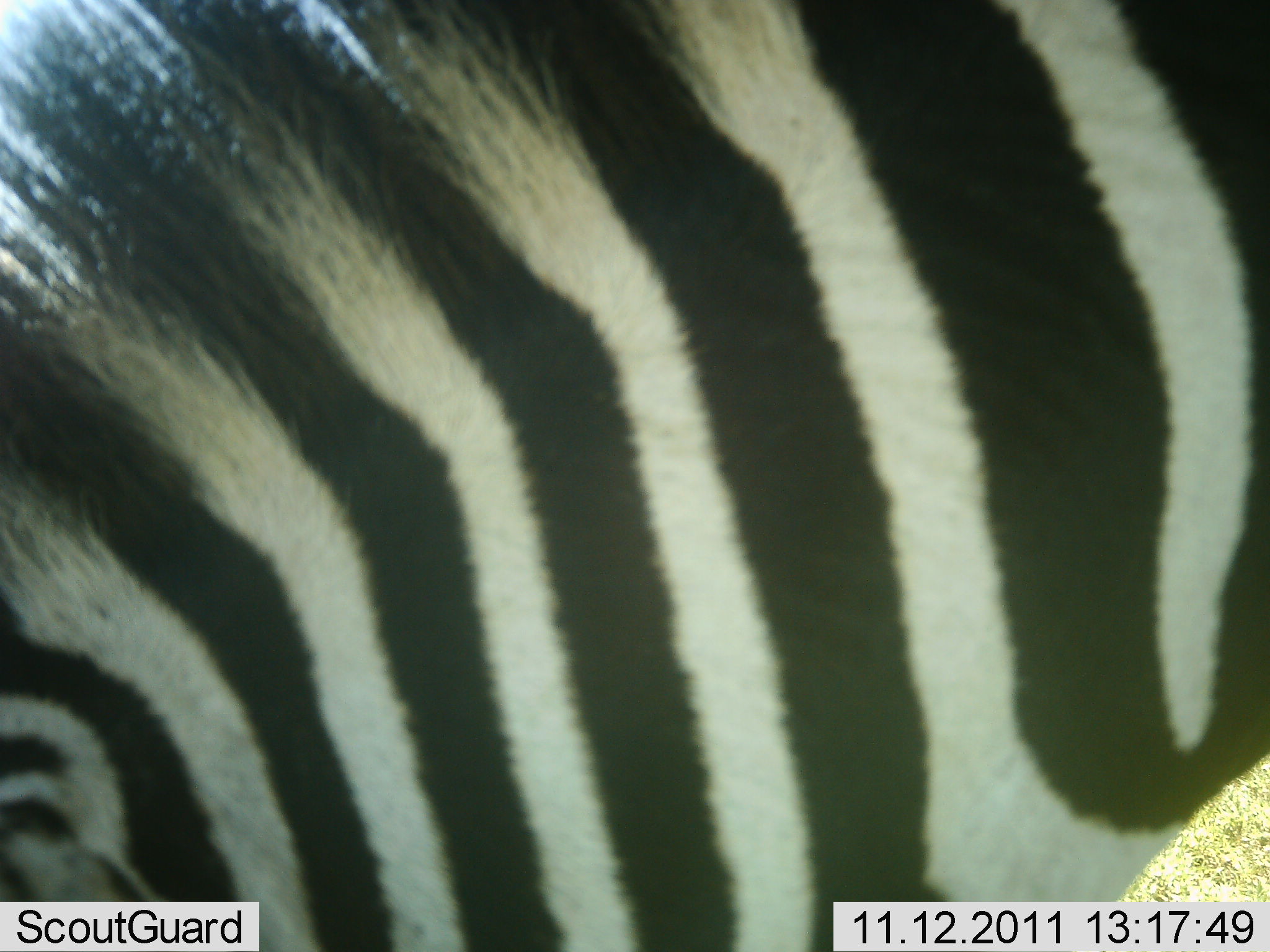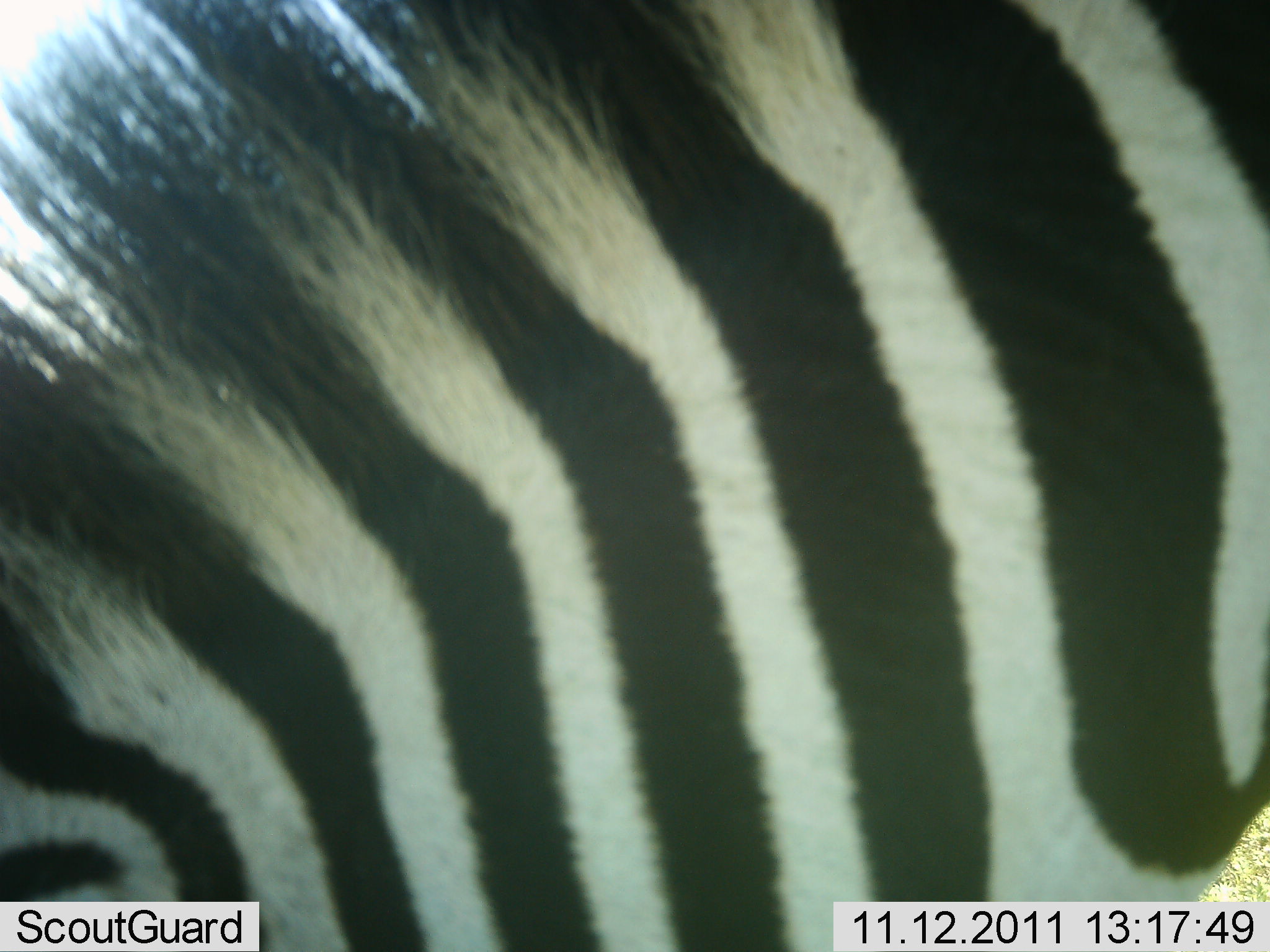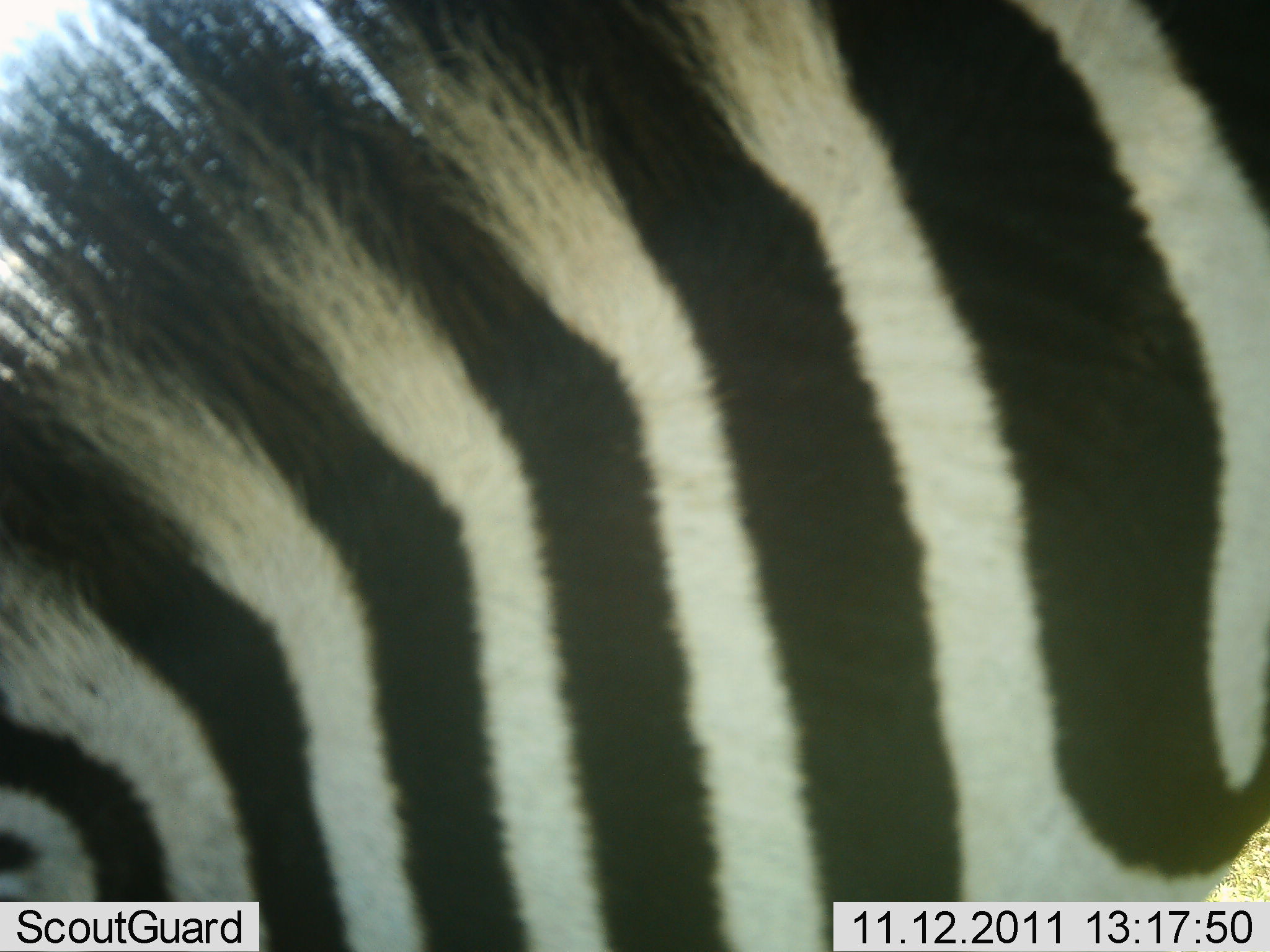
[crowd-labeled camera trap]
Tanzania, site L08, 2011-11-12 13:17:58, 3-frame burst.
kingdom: Animalia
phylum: Chordata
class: Mammalia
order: Perissodactyla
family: Equidae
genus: Equus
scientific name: Equus quagga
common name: plains zebra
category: zebra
Zebra (plains zebra) (Equus quagga), count 1. Behavior (volunteer vote fractions): standing 80%, resting 0%, moving 13%, interacting 0%. Young present (vote fraction): 0%. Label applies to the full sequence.